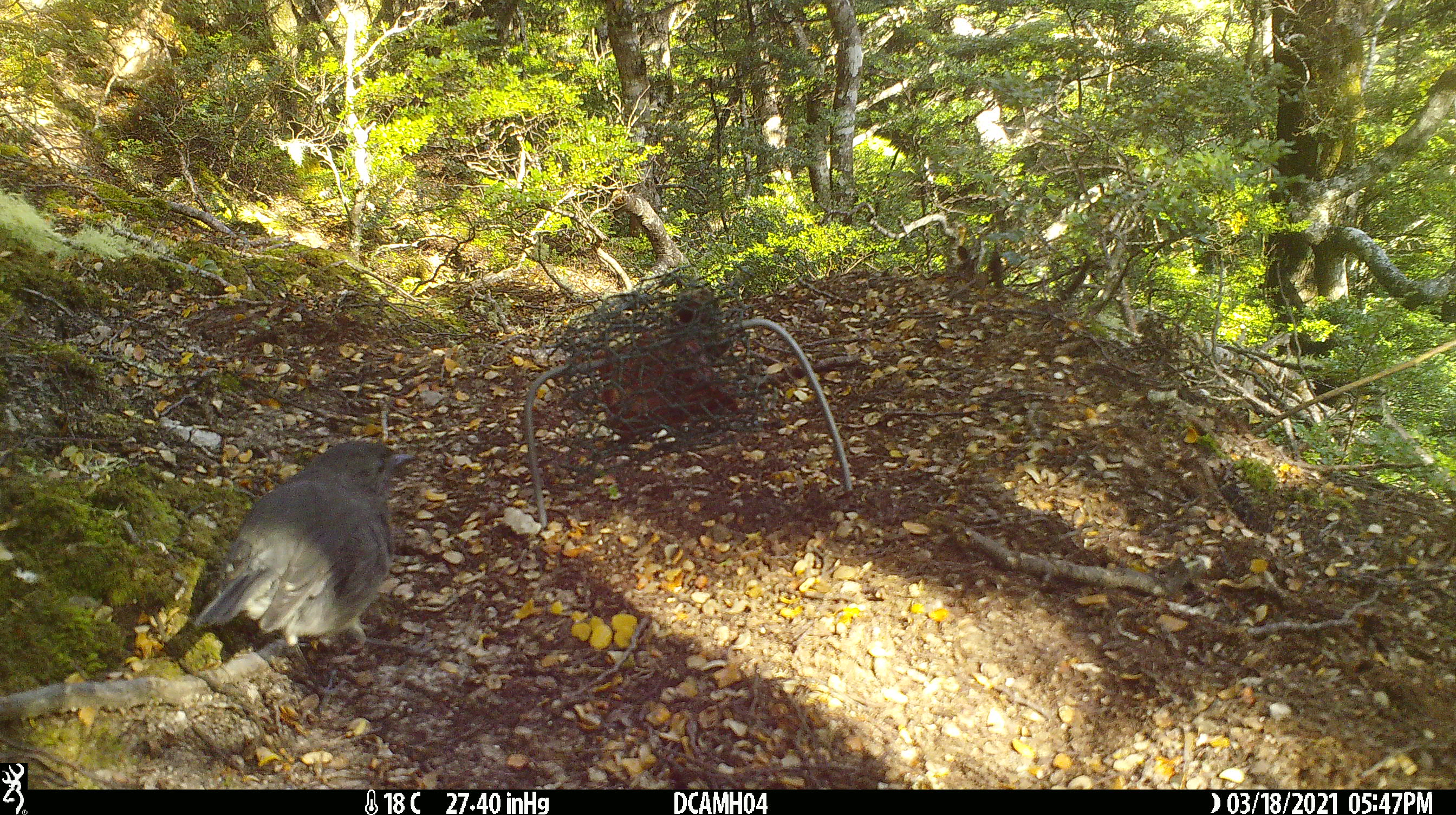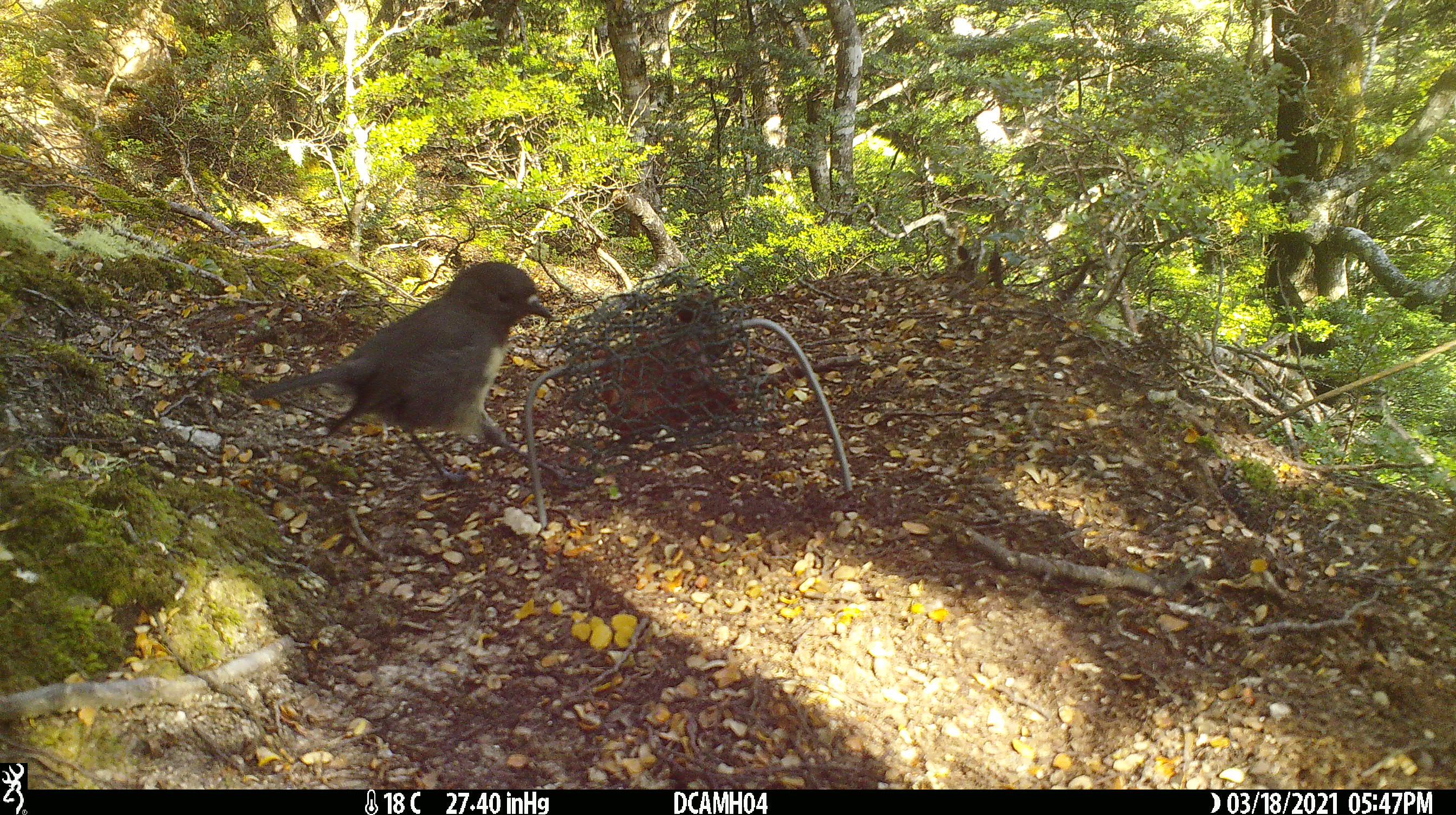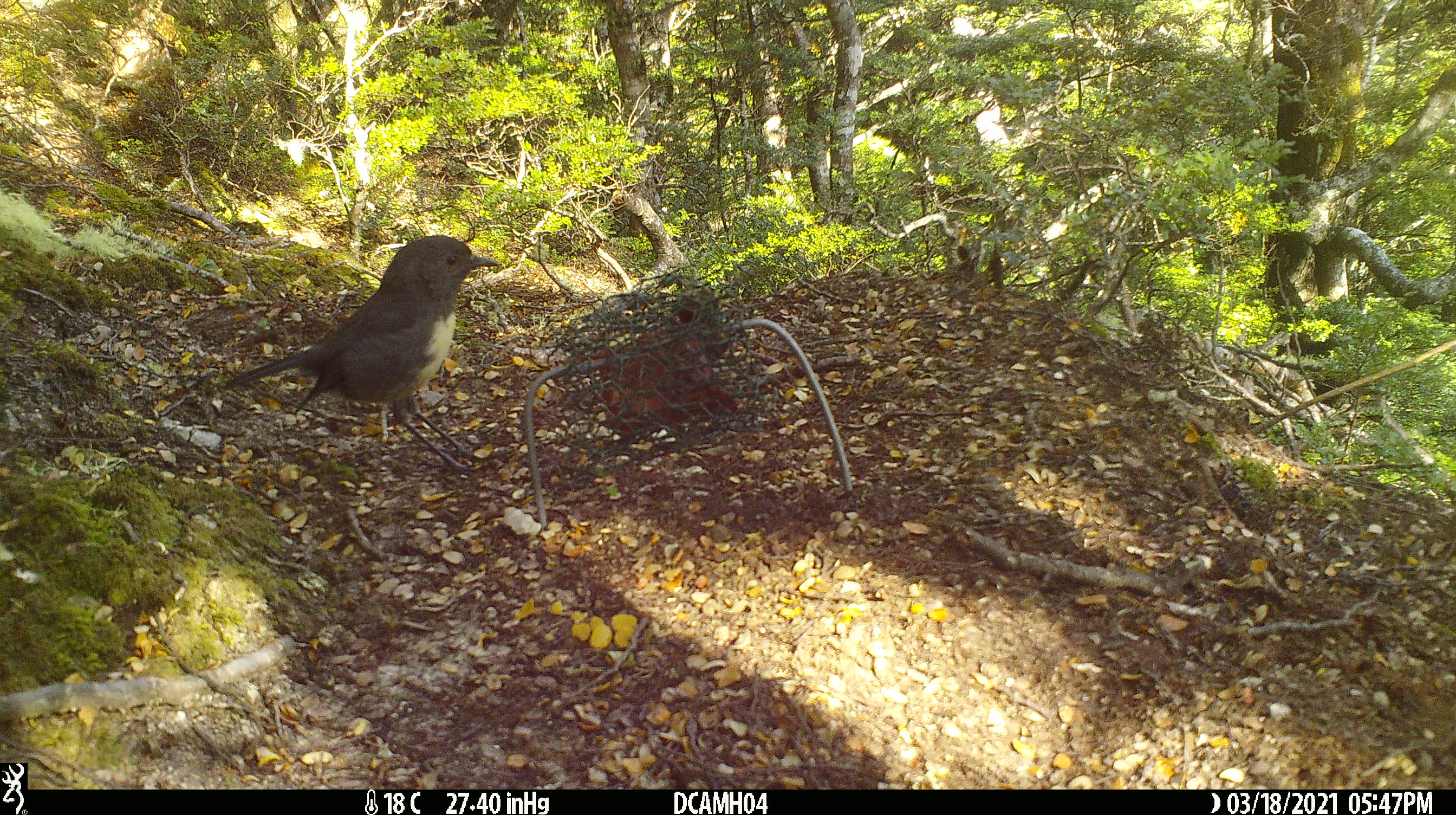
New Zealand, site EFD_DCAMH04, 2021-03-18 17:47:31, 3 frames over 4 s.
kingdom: Animalia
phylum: Chordata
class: Aves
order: Passeriformes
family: Petroicidae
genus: Petroica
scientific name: Petroica australis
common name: new zealand robin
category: robin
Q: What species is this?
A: Robin (new zealand robin) (Petroica australis).